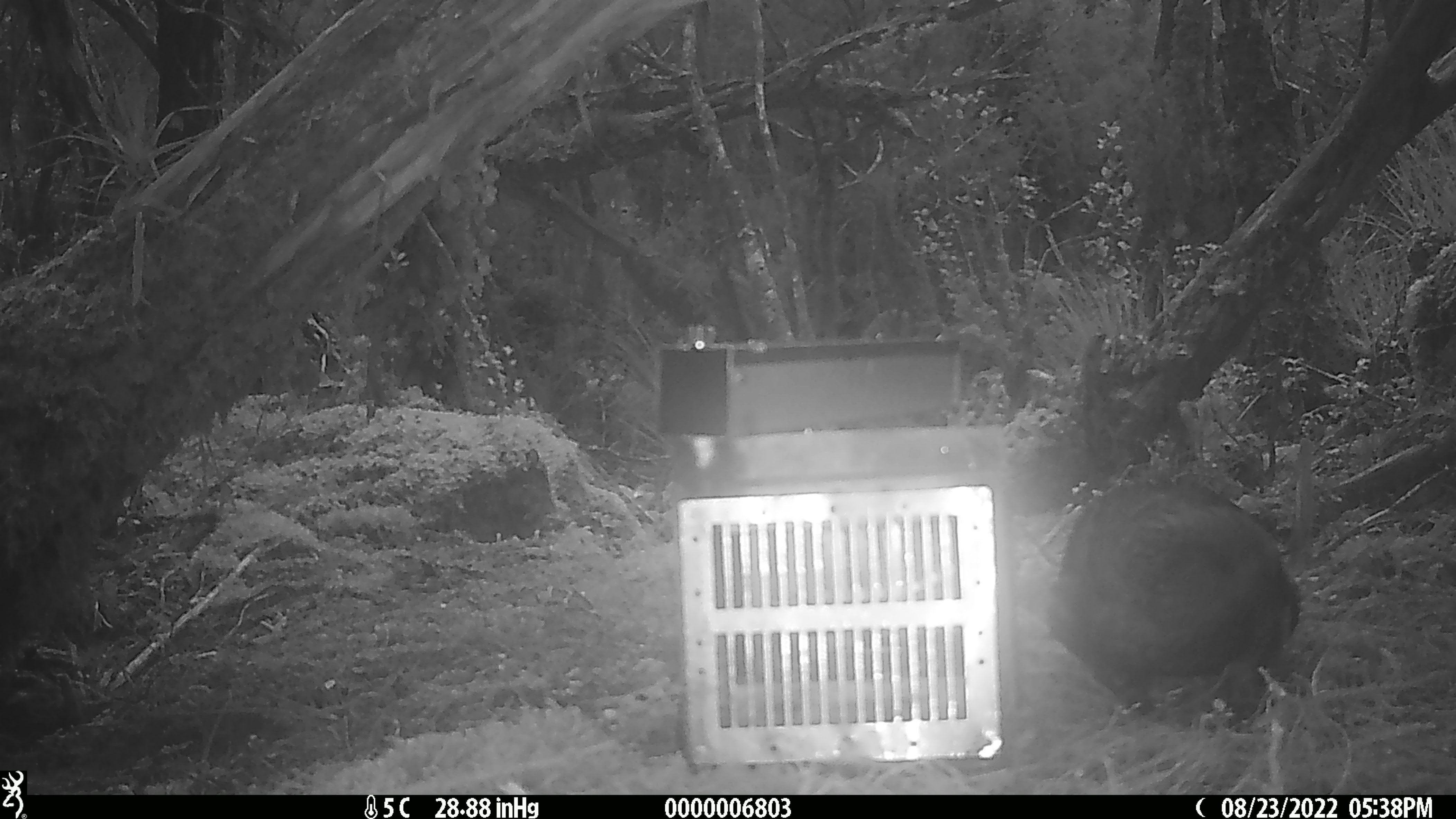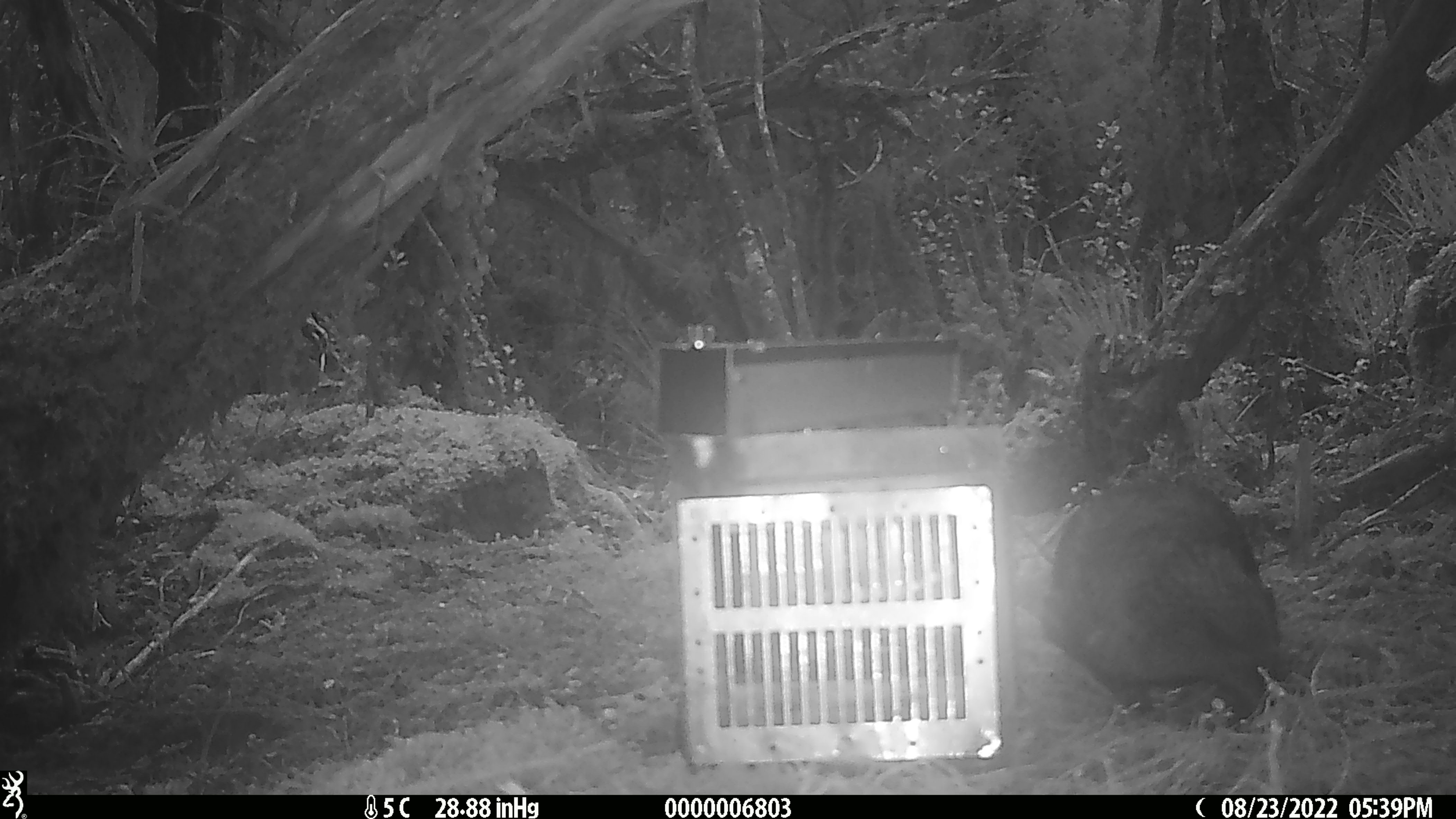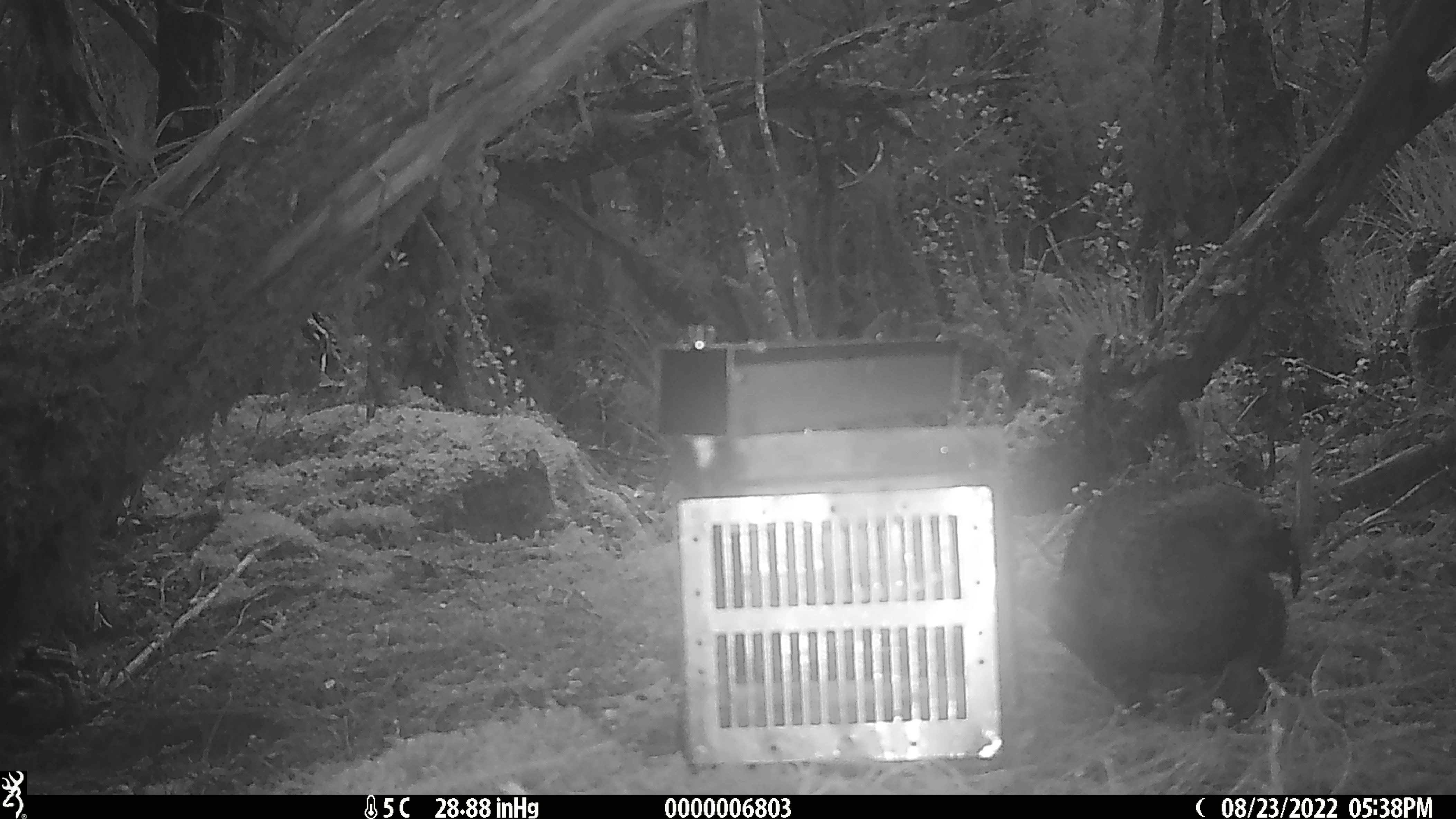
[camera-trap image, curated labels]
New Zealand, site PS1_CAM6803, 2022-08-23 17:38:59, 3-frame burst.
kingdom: Animalia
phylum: Chordata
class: Aves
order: Psittaciformes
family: Strigopidae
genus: Nestor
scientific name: Nestor notabilis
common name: kea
Kea (Nestor notabilis).